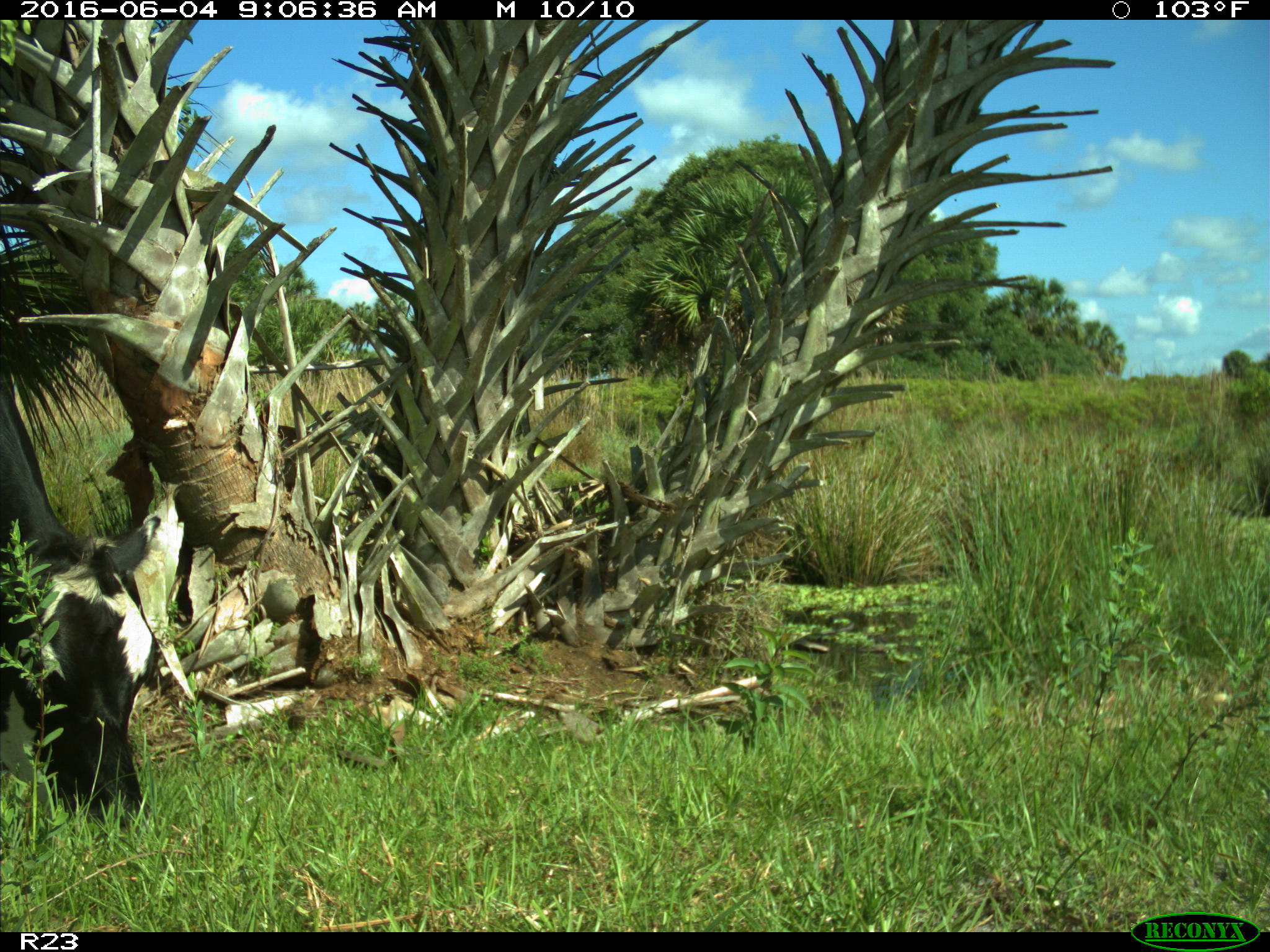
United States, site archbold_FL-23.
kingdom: Animalia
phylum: Chordata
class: Mammalia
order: Artiodactyla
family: Bovidae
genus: Bos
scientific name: Bos taurus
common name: domestic cow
Bos taurus (domestic cow).